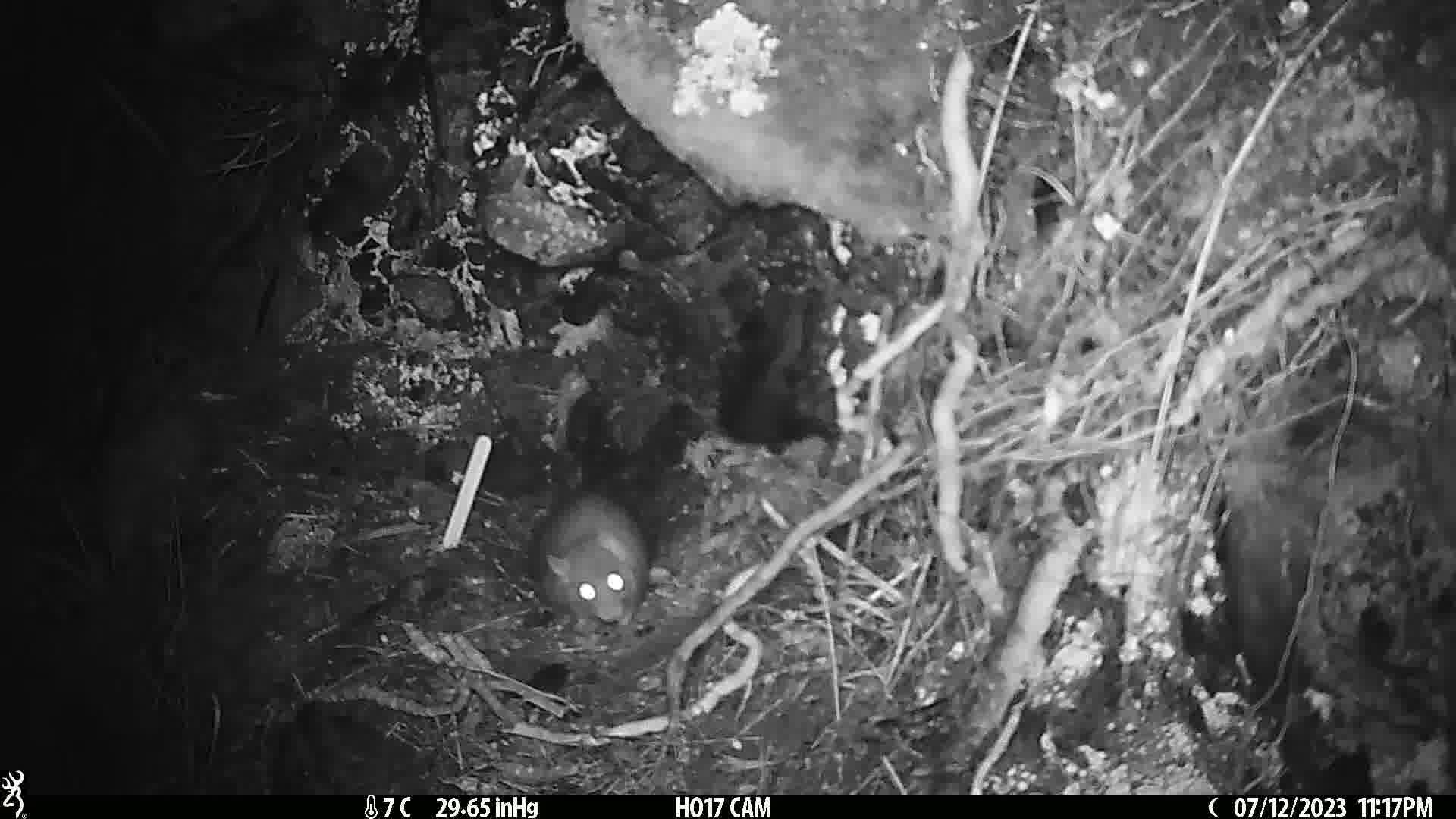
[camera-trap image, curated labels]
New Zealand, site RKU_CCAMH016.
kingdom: Animalia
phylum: Chordata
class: Mammalia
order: Rodentia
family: Muridae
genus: Rattus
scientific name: Rattus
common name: rat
Rat (Rattus).